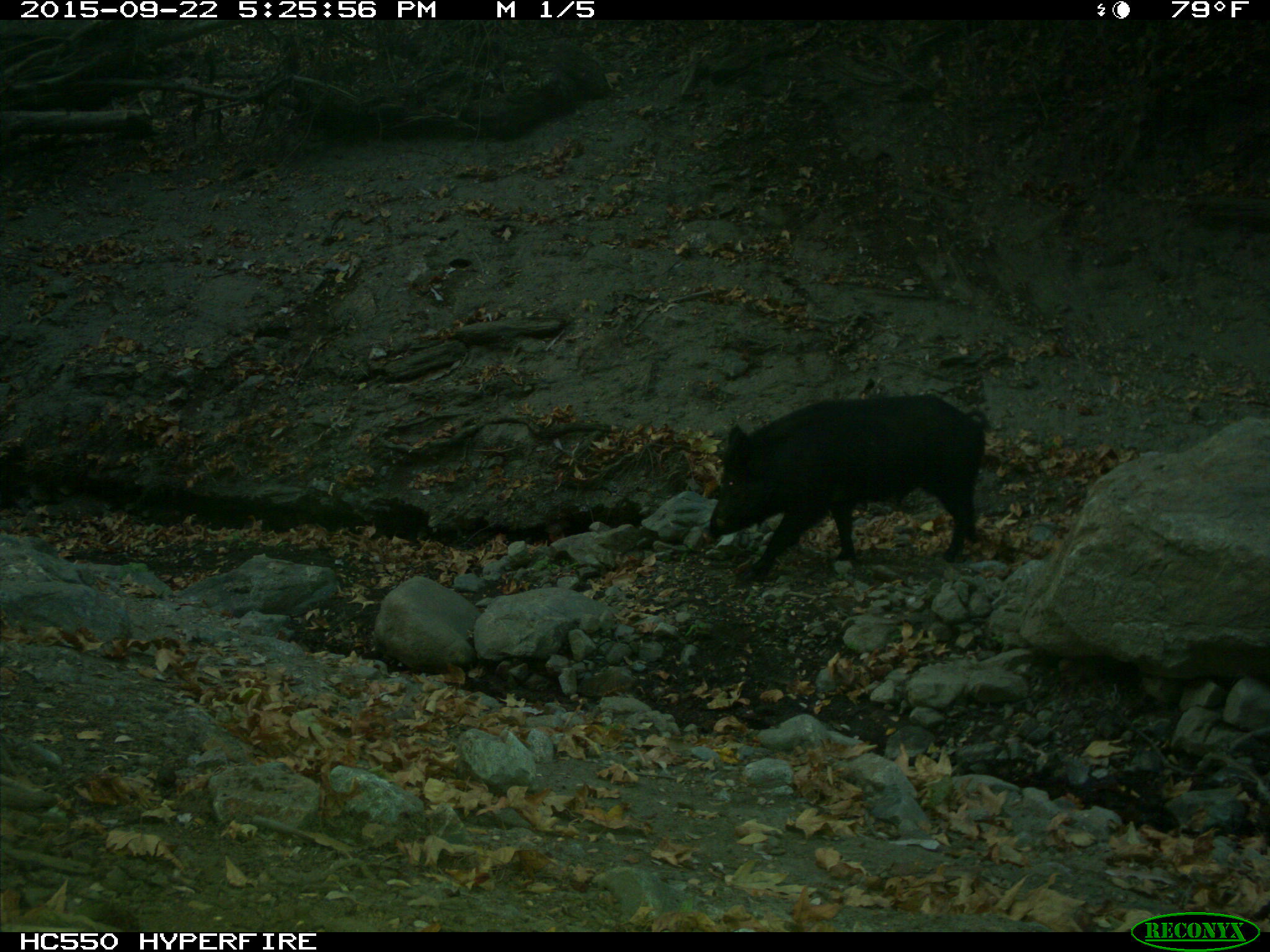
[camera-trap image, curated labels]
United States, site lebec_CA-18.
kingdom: Animalia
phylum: Chordata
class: Mammalia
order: Artiodactyla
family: Suidae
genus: Sus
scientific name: Sus scrofa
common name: wild boar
Sus scrofa (wild boar).